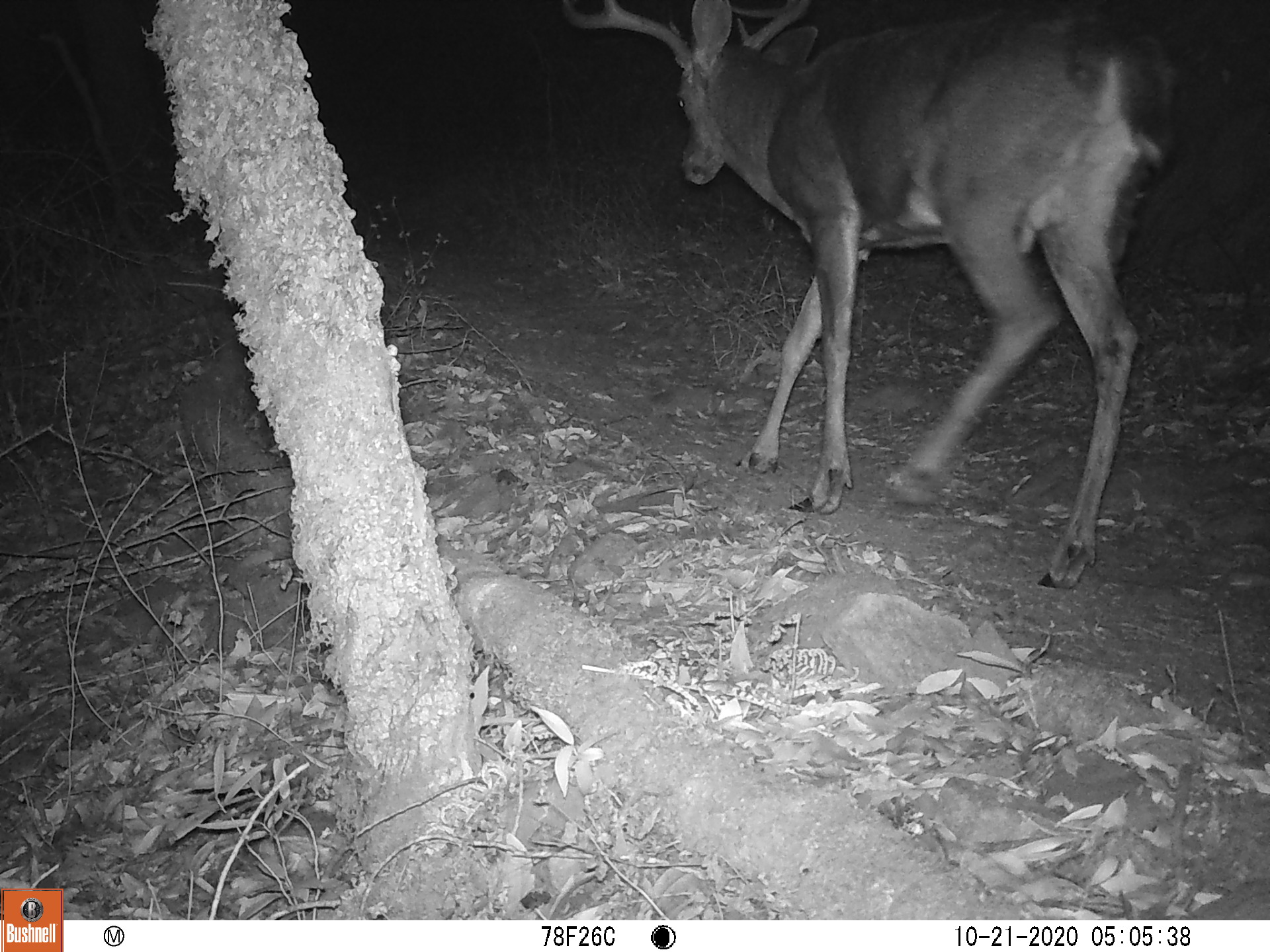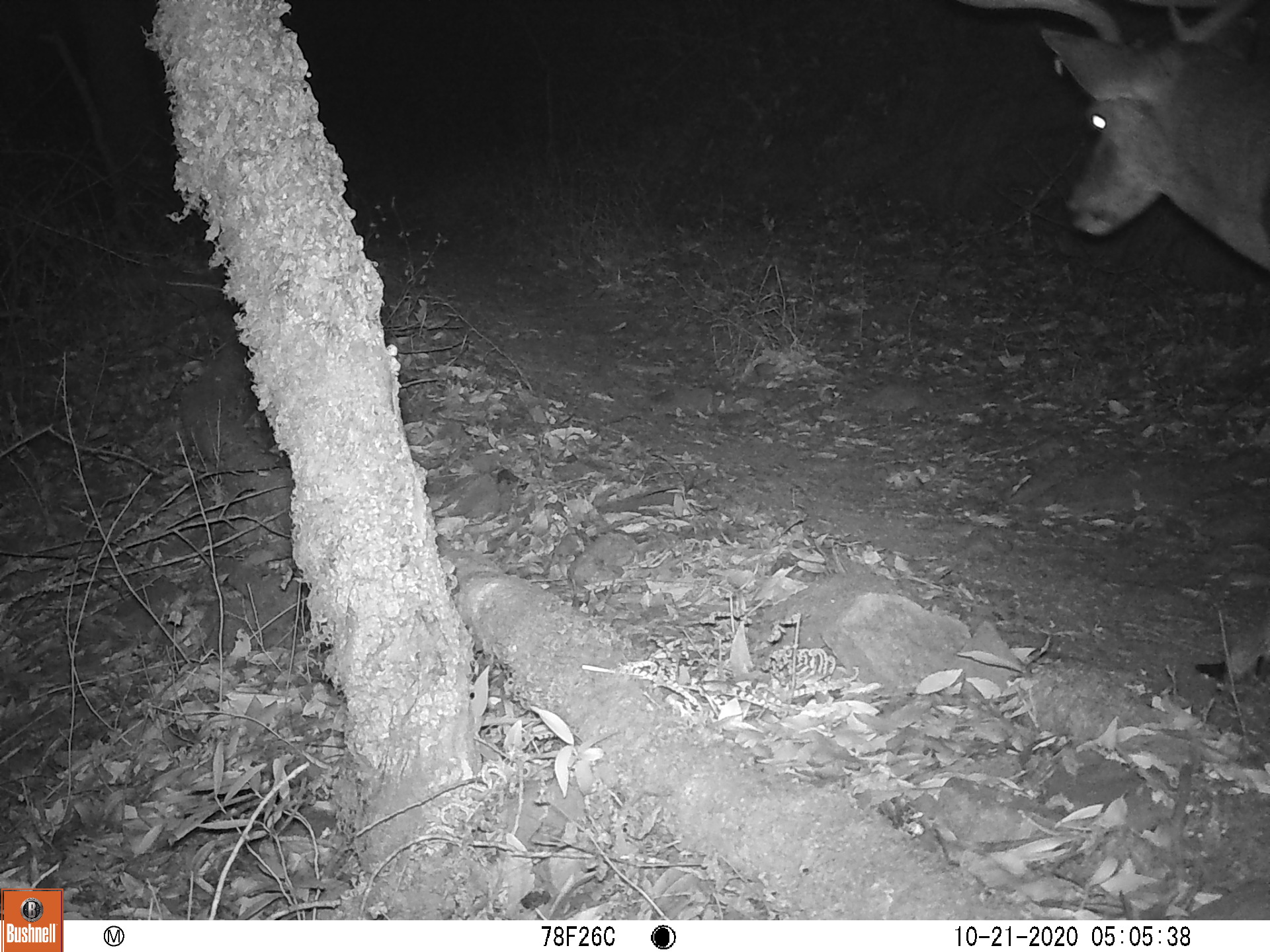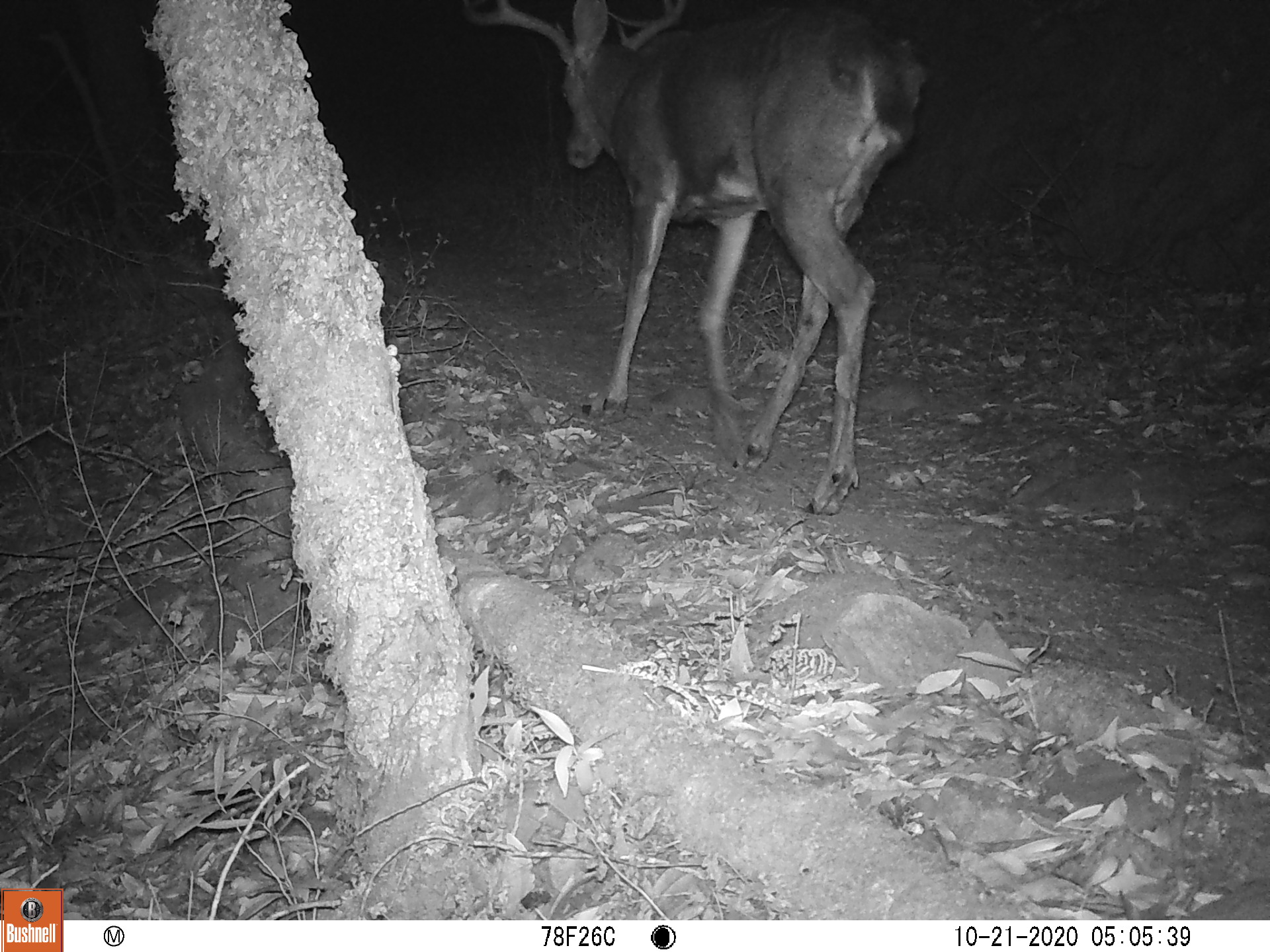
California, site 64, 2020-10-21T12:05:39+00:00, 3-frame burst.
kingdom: Animalia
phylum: Chordata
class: Mammalia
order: Artiodactyla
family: Cervidae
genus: Odocoileus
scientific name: Odocoileus hemionus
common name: mule deer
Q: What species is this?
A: Mule deer (Odocoileus hemionus).